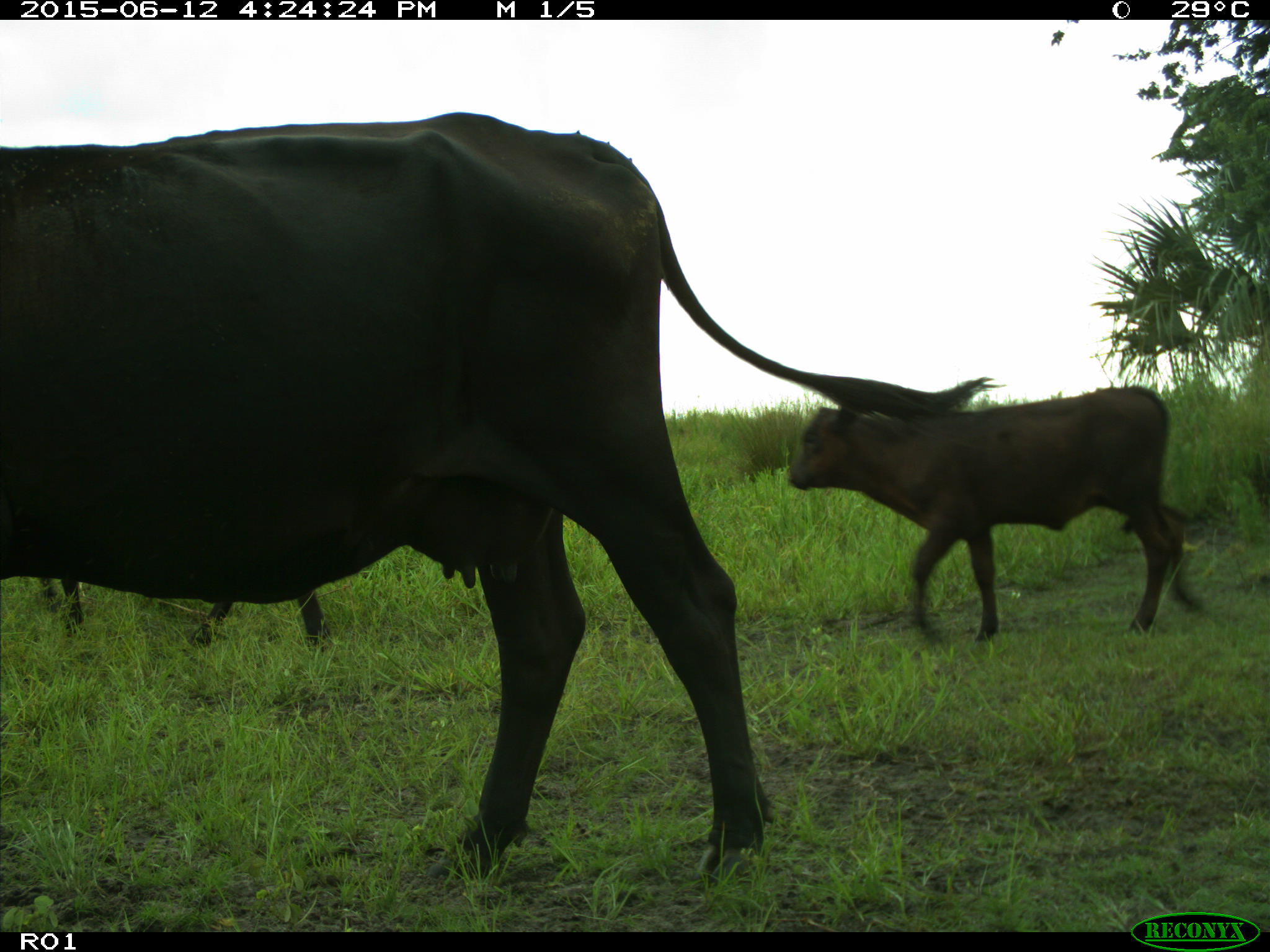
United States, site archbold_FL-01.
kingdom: Animalia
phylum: Chordata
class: Mammalia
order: Artiodactyla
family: Bovidae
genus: Bos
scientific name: Bos taurus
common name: domestic cow